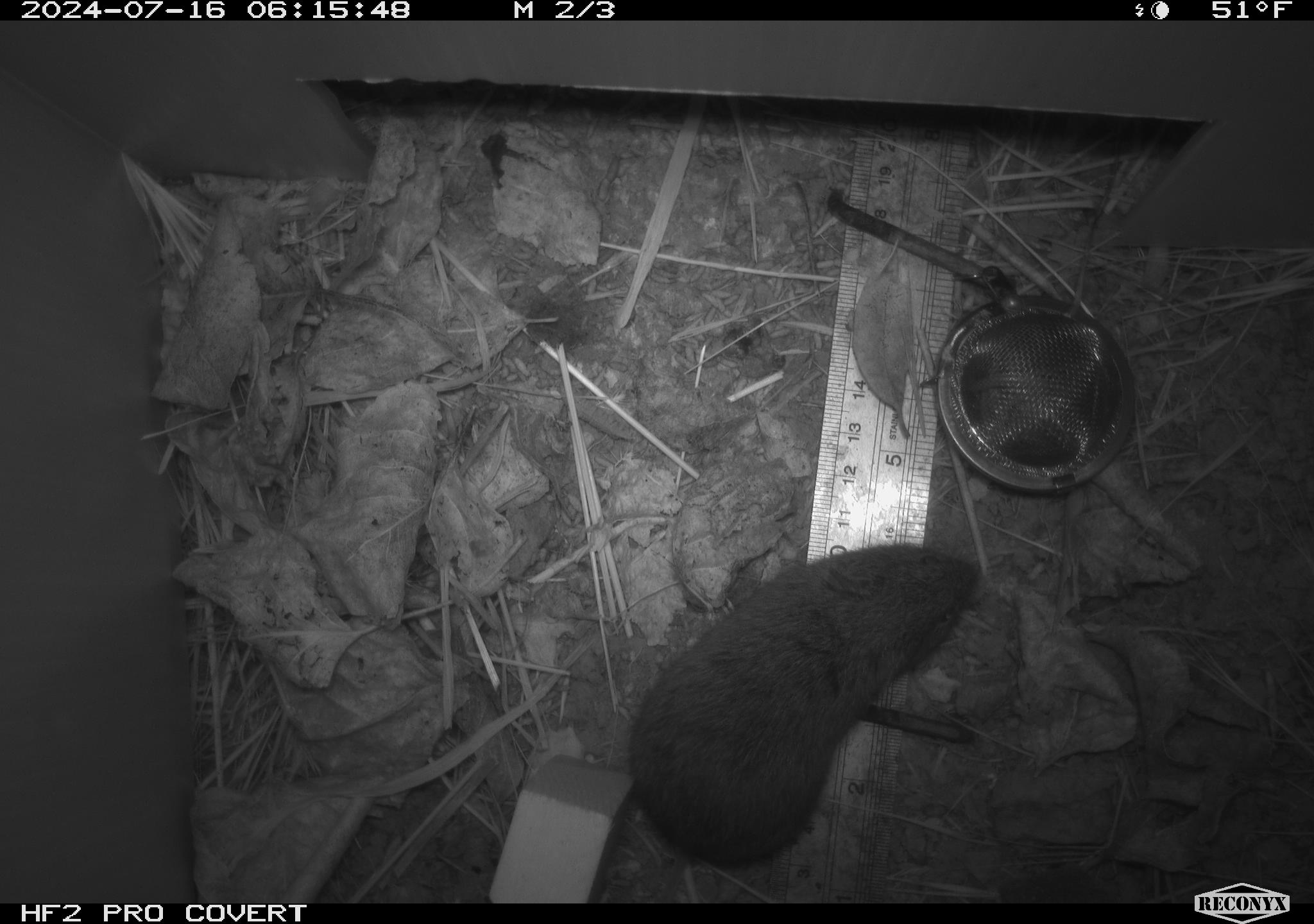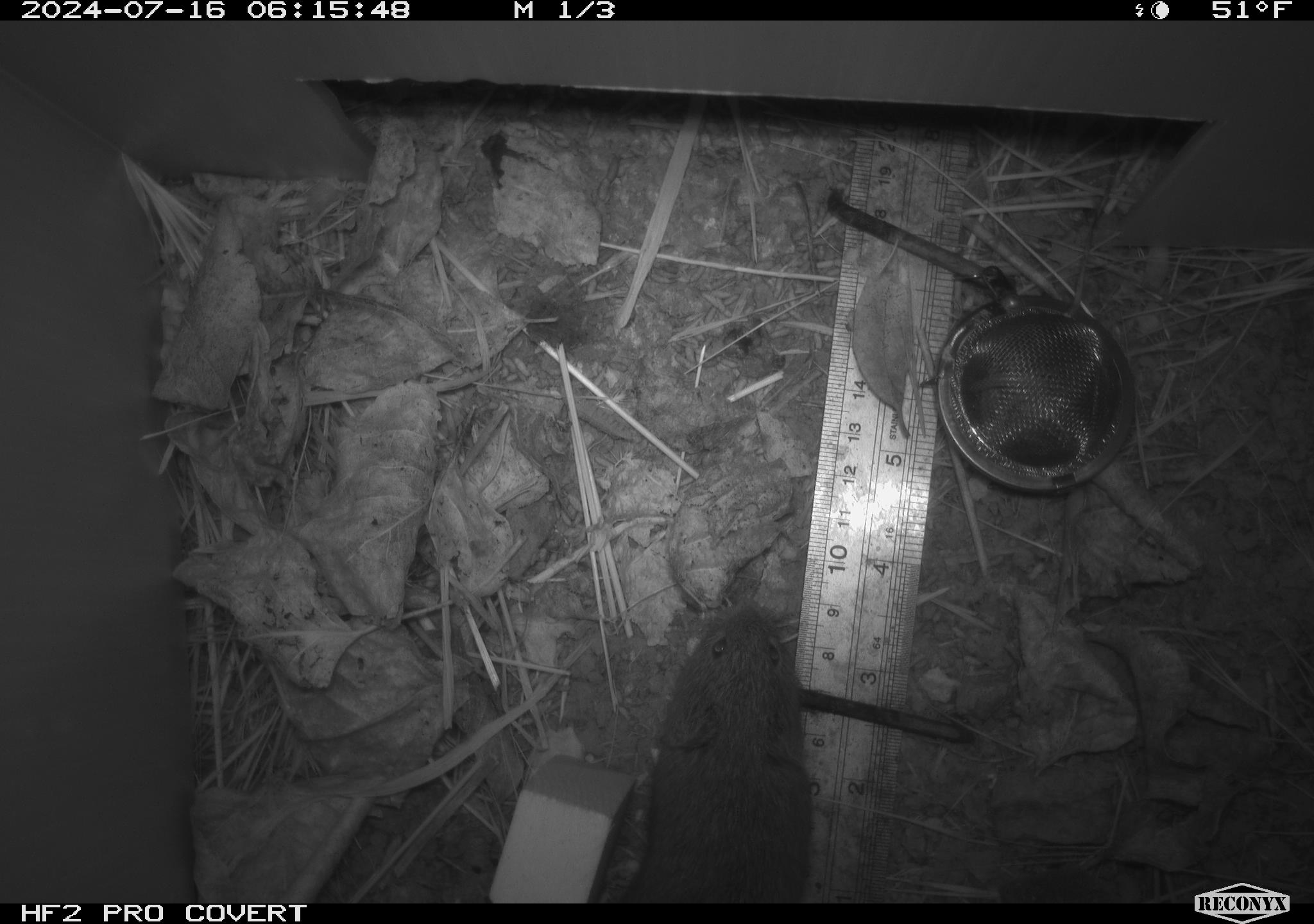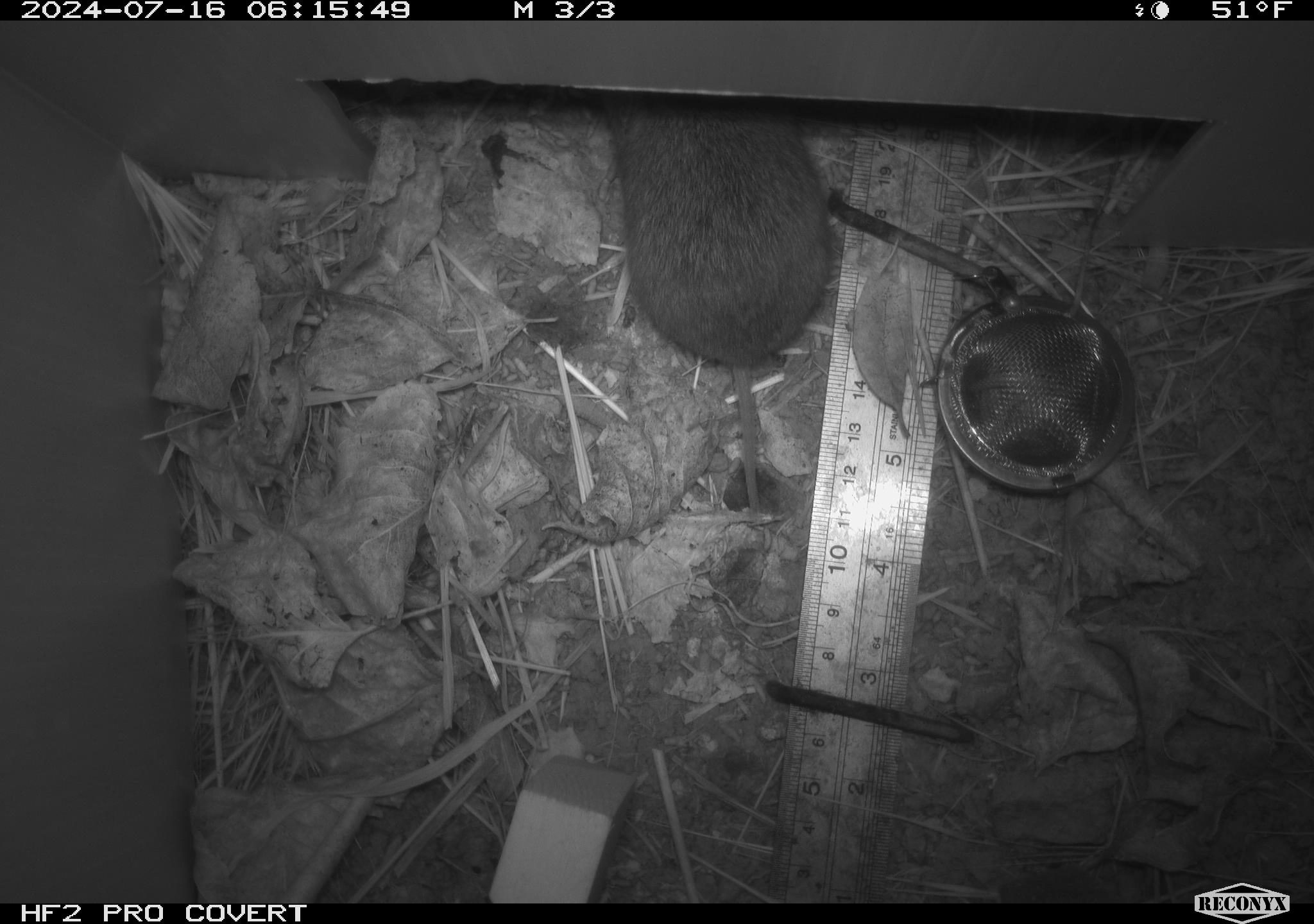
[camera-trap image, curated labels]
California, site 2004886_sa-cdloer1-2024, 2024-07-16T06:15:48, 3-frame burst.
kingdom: Animalia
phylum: Chordata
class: Mammalia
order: Rodentia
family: Cricetidae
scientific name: Arvicolinae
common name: voles, lemmings, and muskrats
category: arvicolinae subfamily